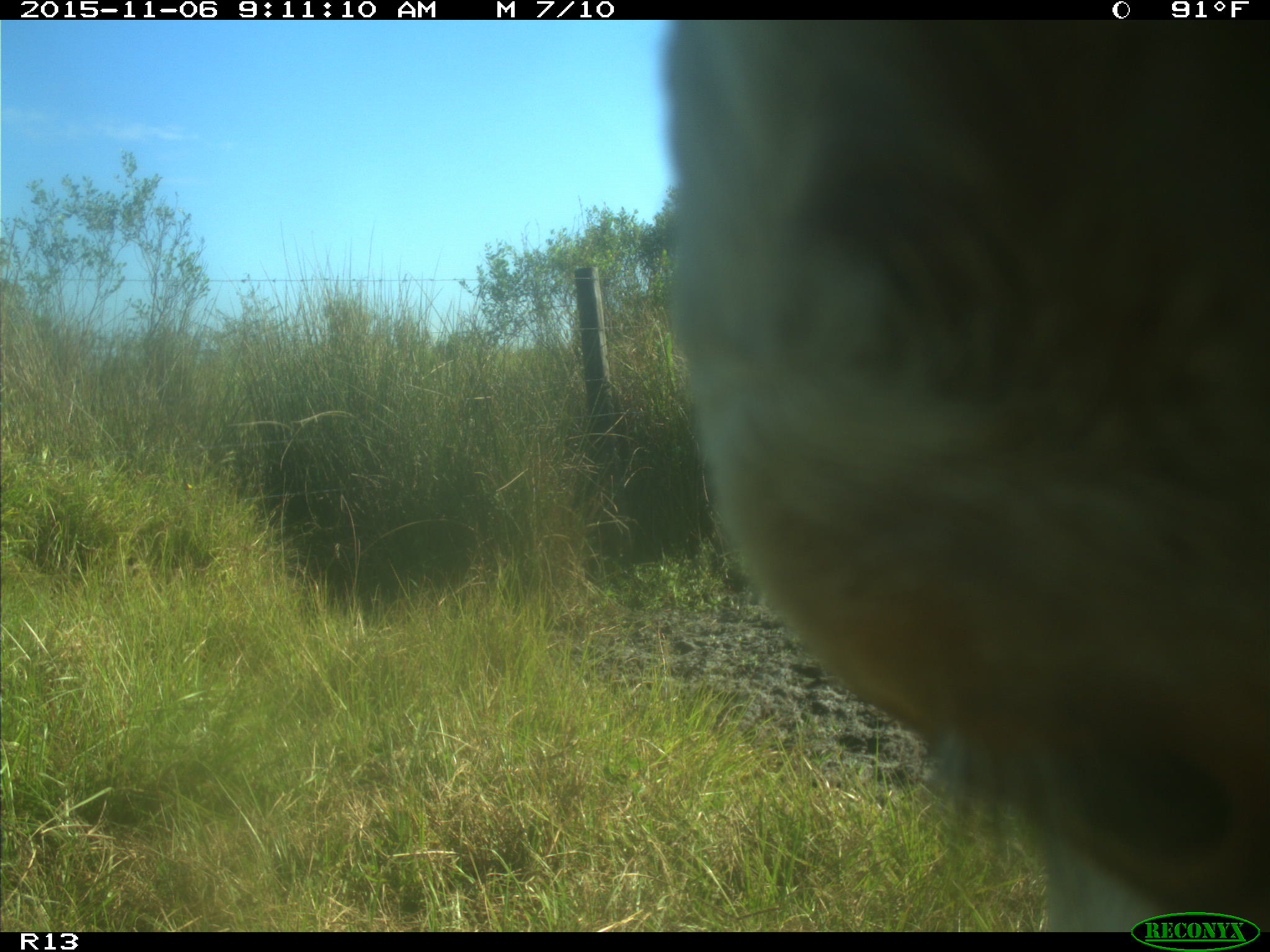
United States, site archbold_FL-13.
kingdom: Animalia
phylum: Chordata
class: Mammalia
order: Artiodactyla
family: Bovidae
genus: Bos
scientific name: Bos taurus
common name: domestic cow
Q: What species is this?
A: Bos taurus (domestic cow).